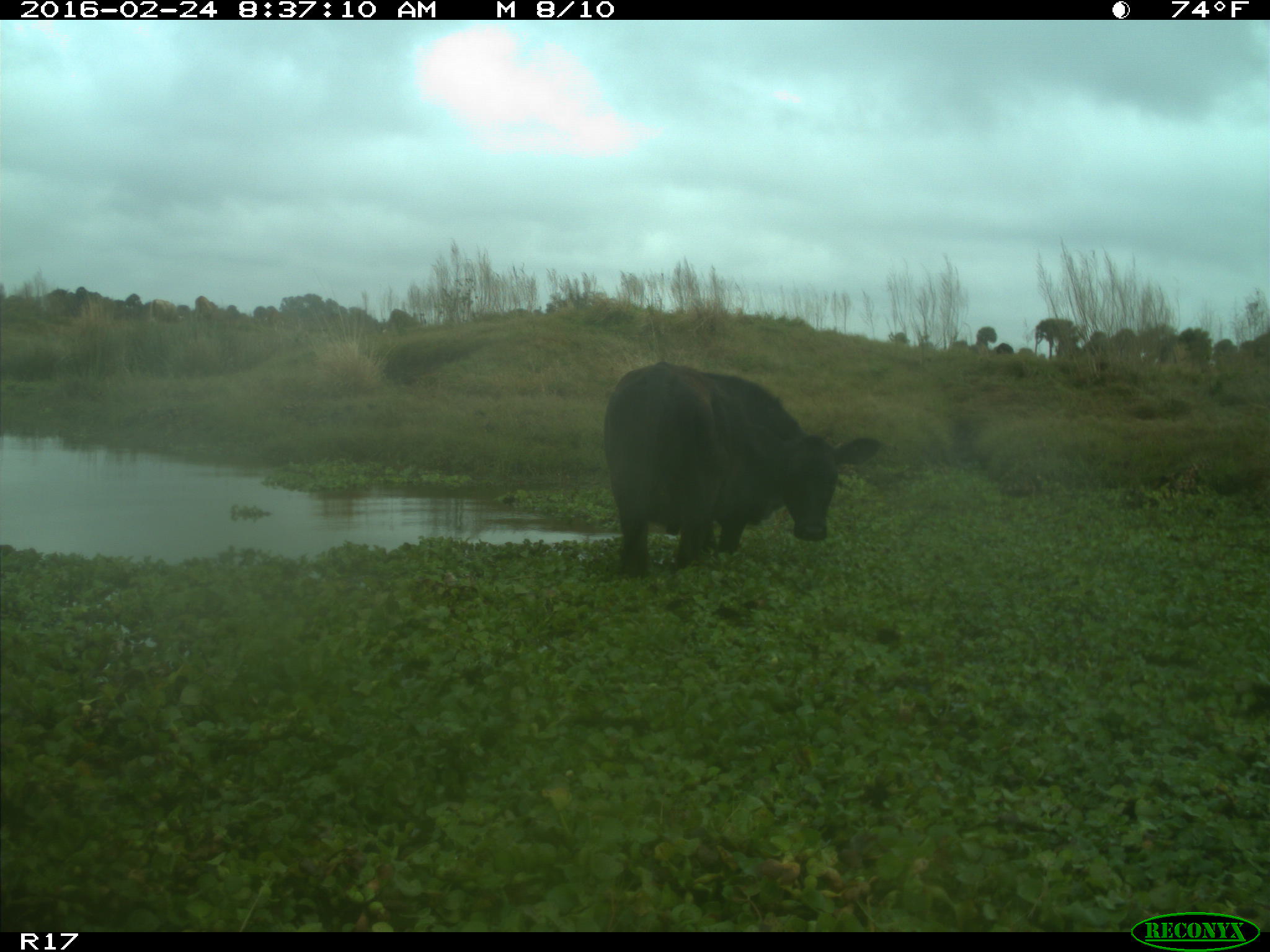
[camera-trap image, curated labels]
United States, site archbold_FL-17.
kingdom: Animalia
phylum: Chordata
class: Mammalia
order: Artiodactyla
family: Bovidae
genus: Bos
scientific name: Bos taurus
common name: domestic cow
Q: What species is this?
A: Bos taurus (domestic cow).